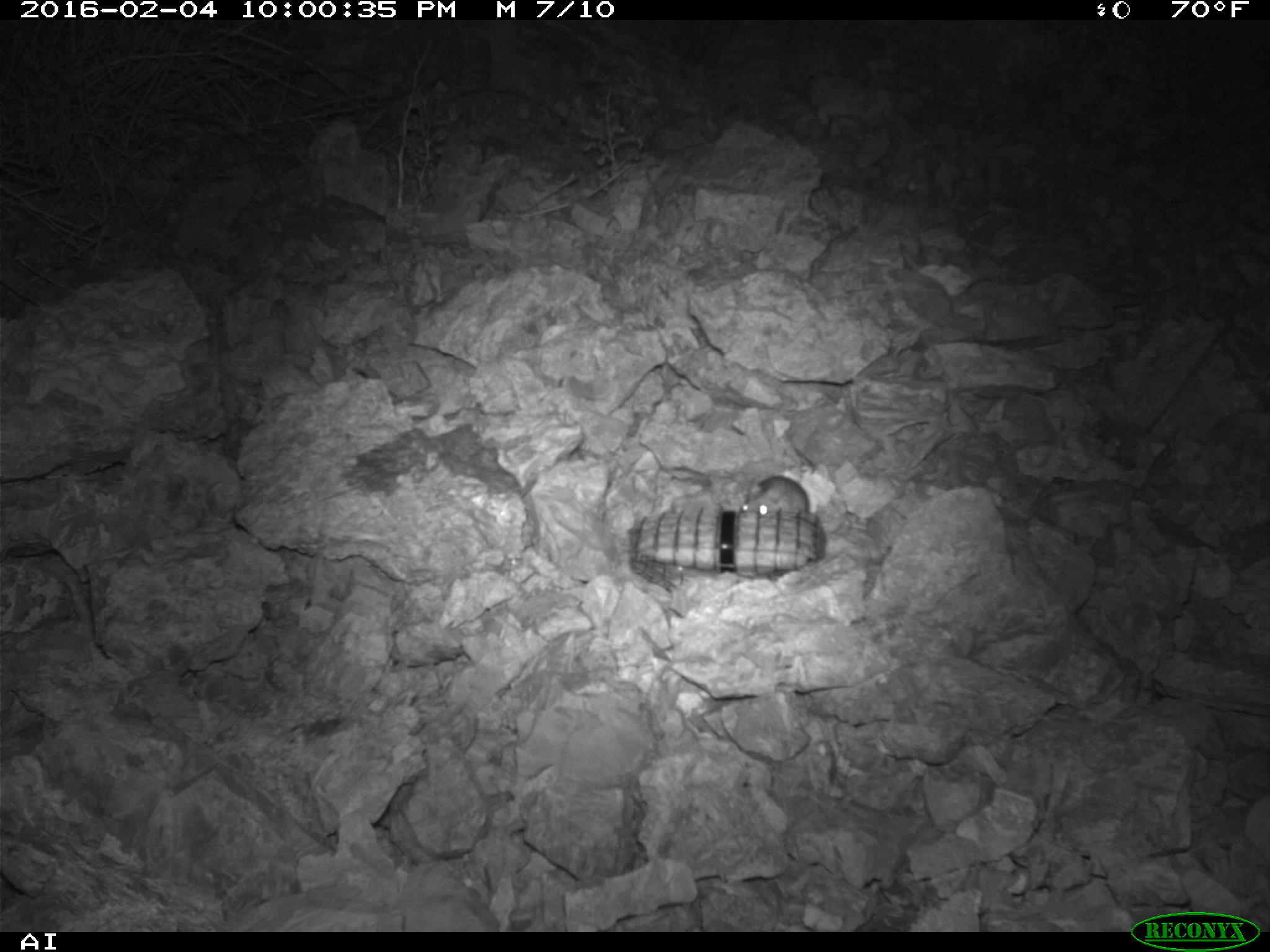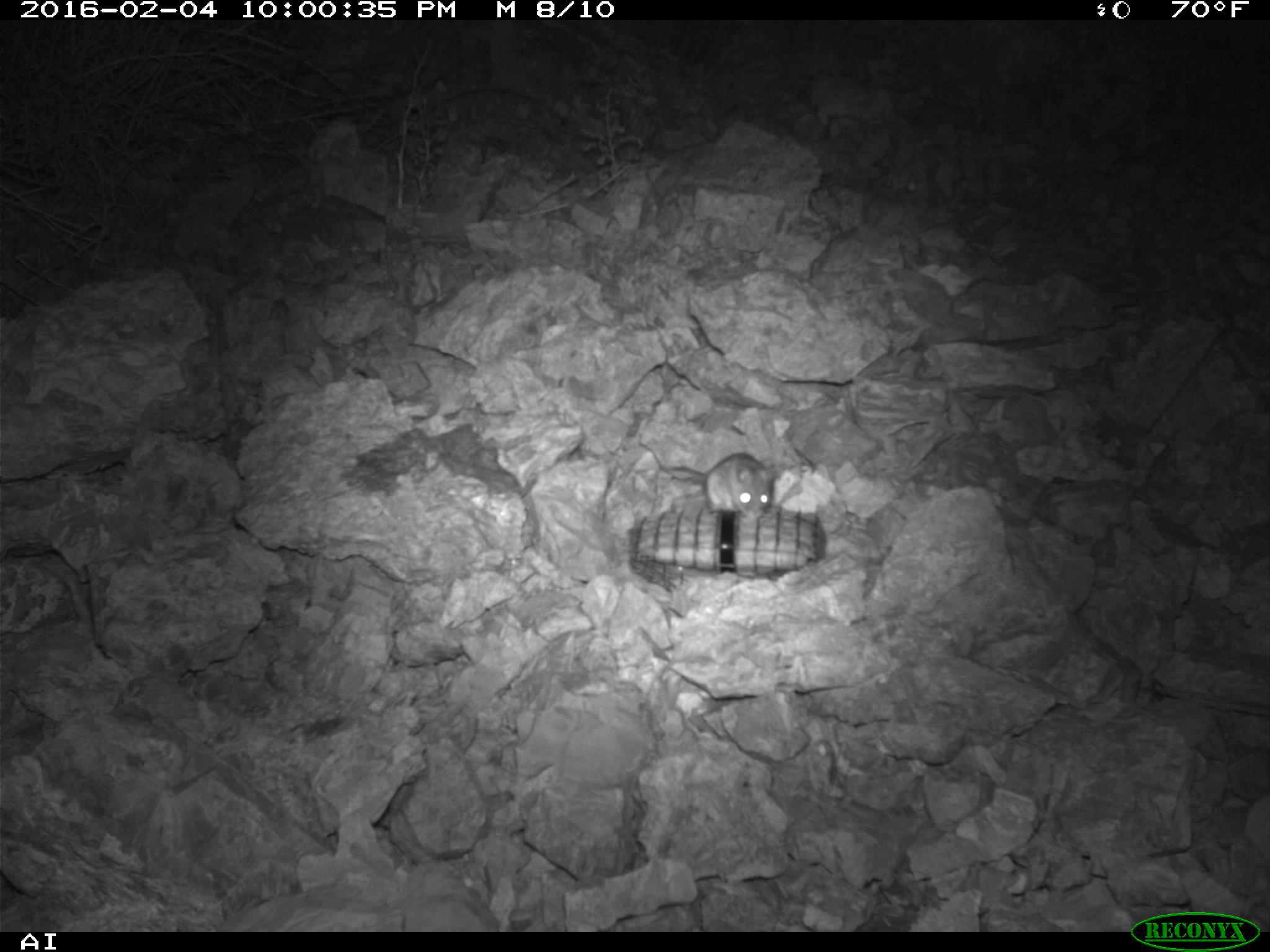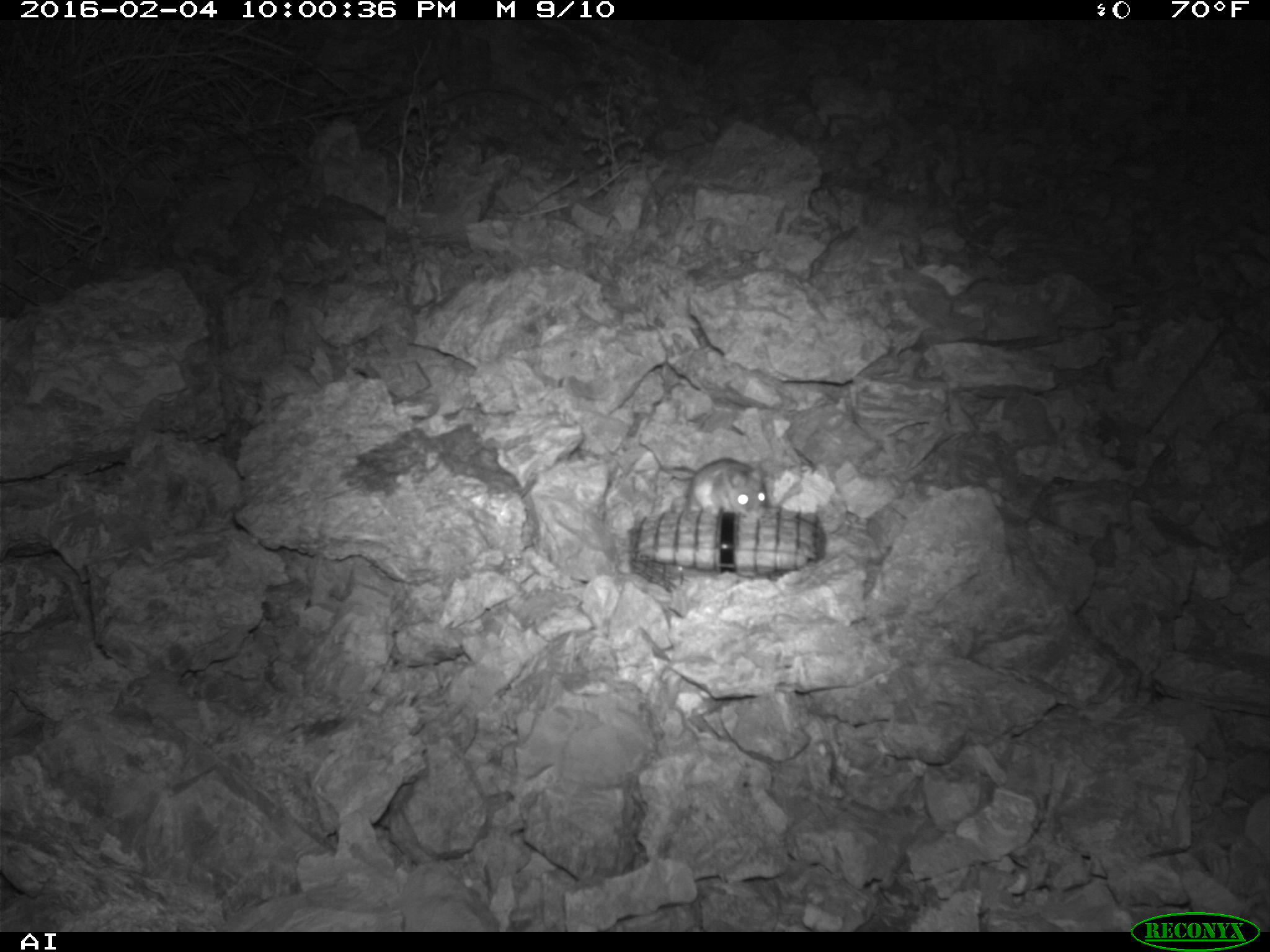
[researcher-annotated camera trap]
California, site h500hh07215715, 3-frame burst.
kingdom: Animalia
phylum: Chordata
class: Mammalia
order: Rodentia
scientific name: Rodentia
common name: rodent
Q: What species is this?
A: Rodent (Rodentia).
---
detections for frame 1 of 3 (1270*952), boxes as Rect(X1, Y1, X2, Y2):
rodent: Rect(738, 475, 808, 515)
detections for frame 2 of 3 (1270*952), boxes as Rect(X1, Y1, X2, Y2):
rodent: Rect(660, 451, 783, 519)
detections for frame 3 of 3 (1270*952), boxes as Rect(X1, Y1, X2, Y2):
rodent: Rect(690, 459, 768, 518)